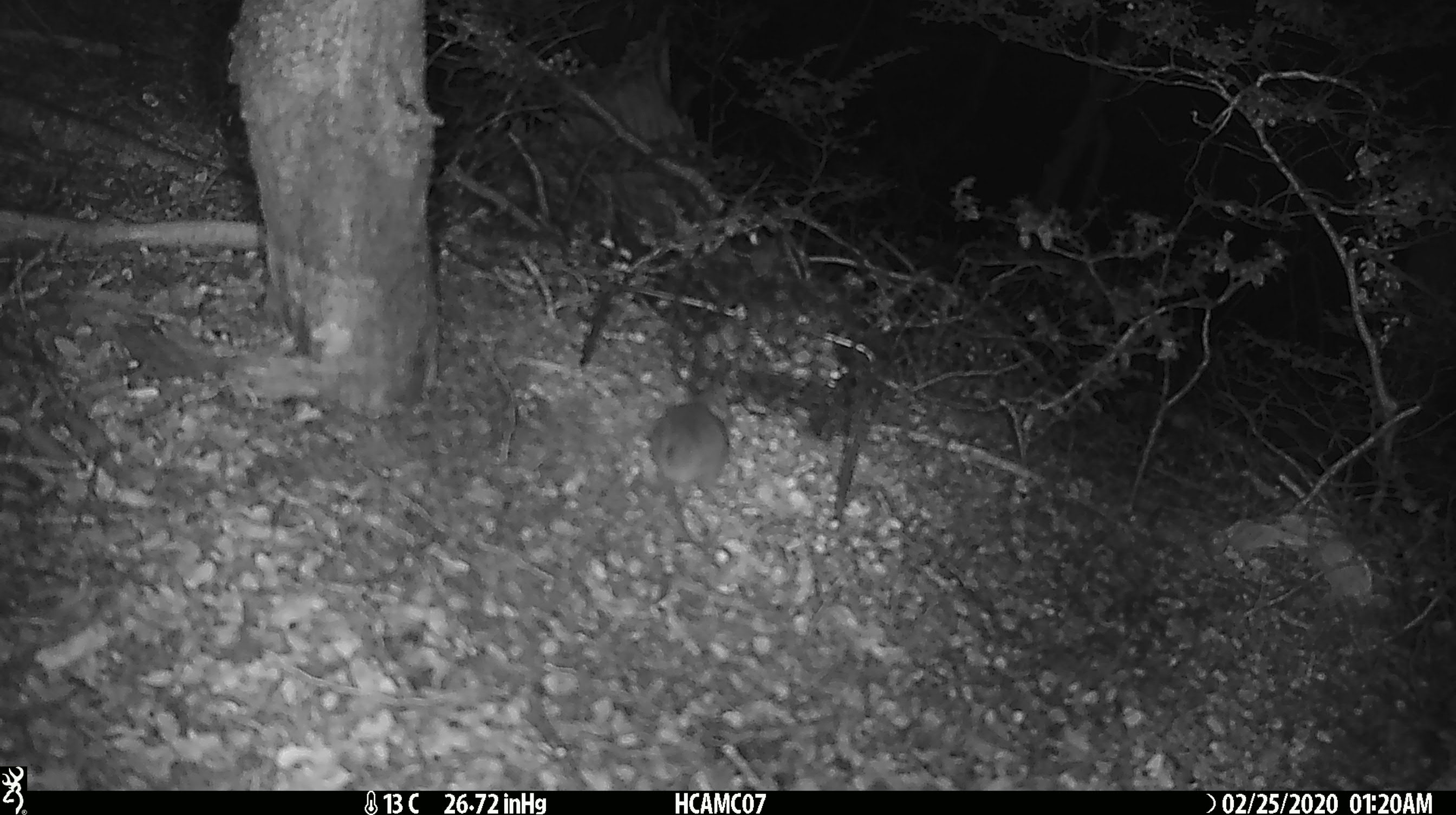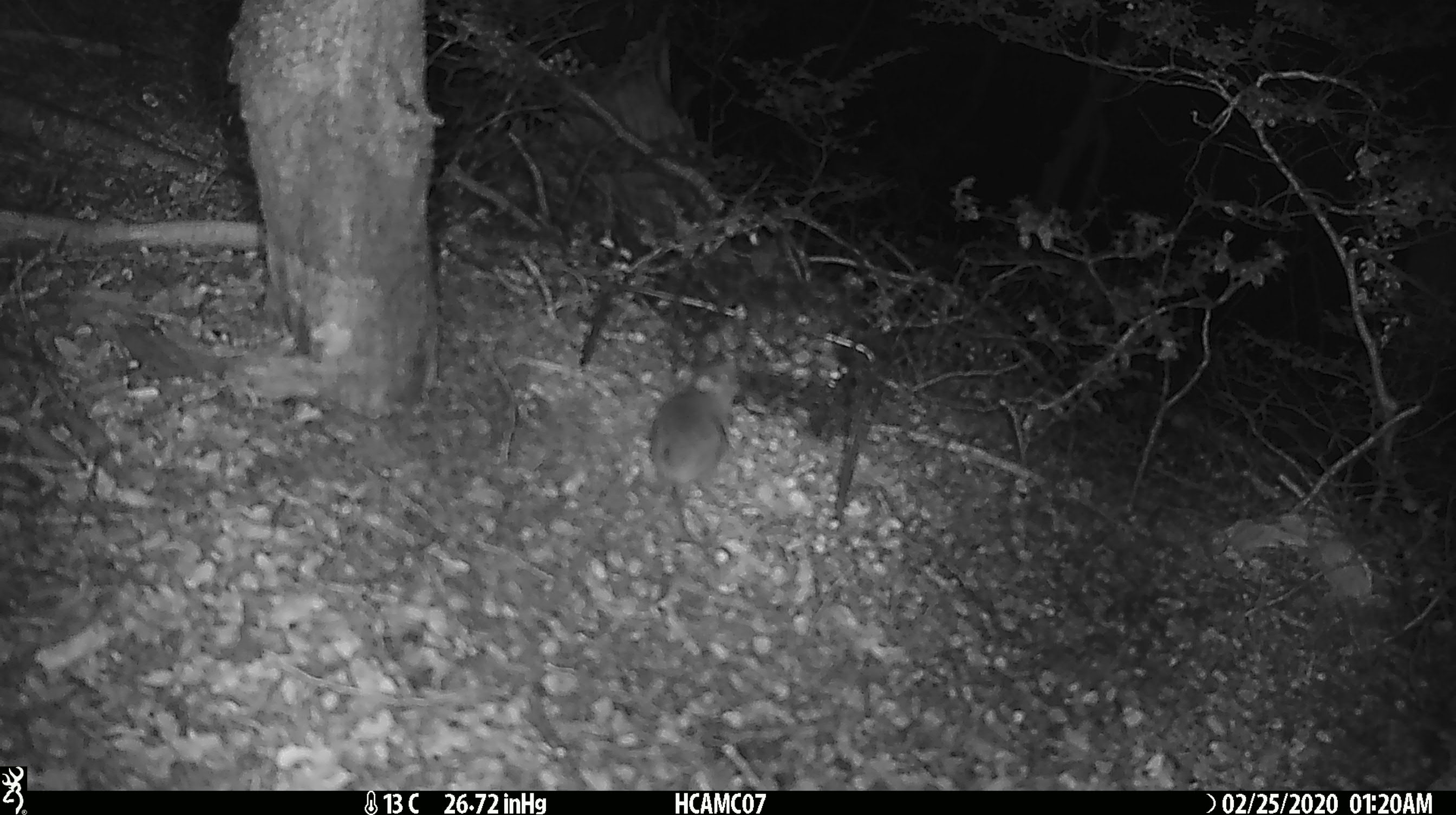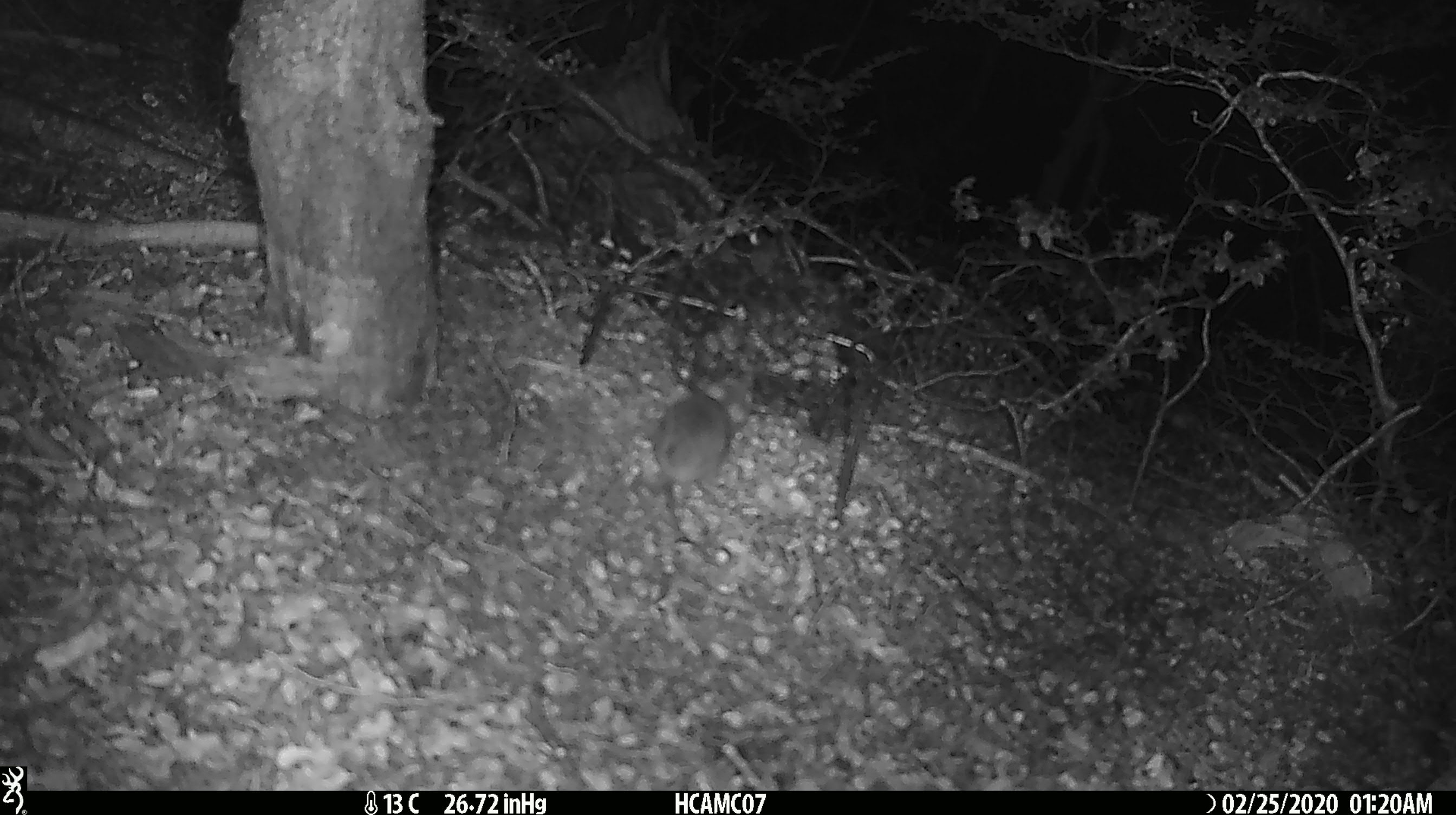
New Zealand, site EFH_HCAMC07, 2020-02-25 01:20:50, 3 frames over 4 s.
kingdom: Animalia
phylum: Chordata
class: Mammalia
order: Rodentia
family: Muridae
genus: Mus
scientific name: Mus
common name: mouse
Mouse (Mus).